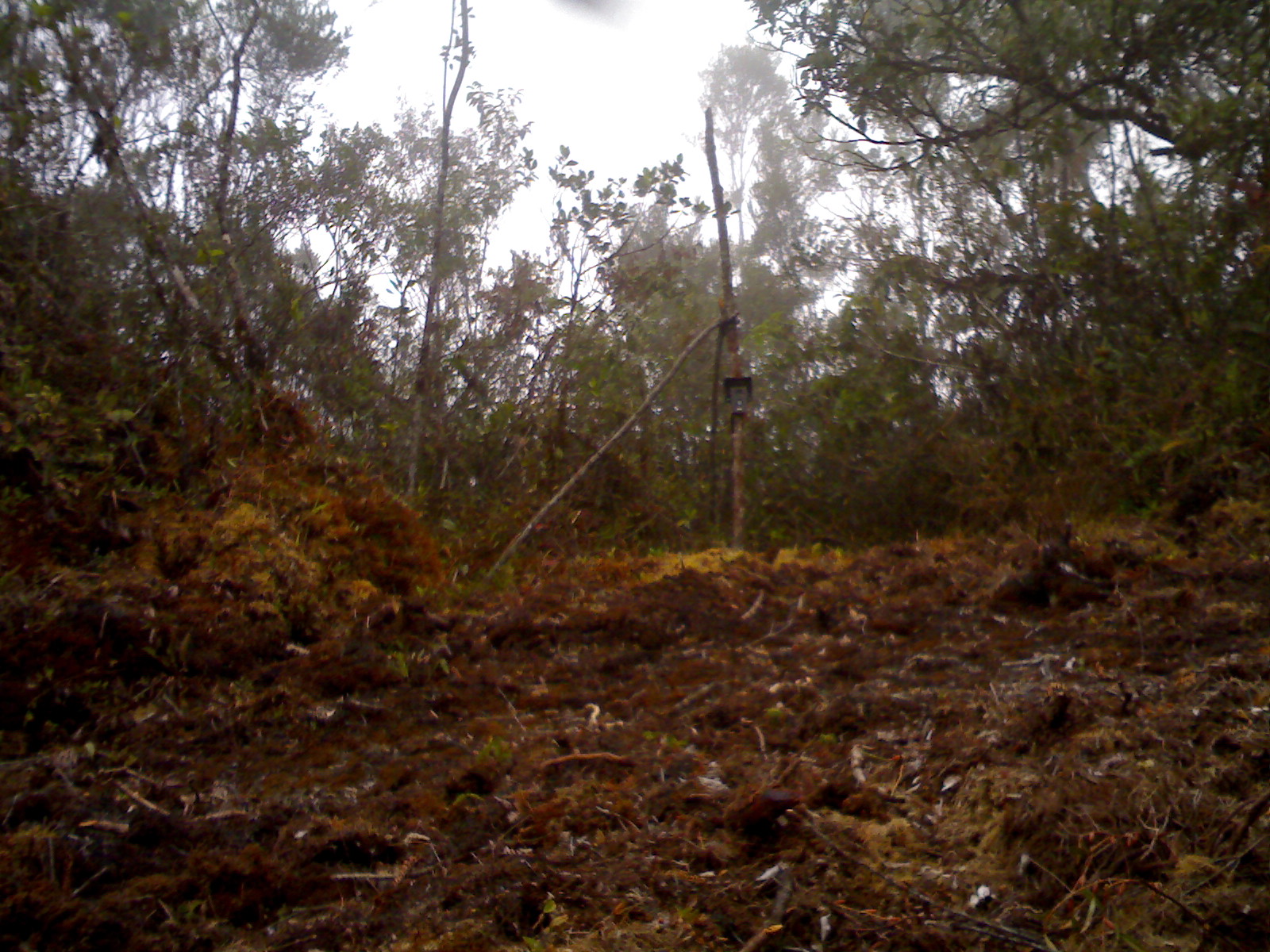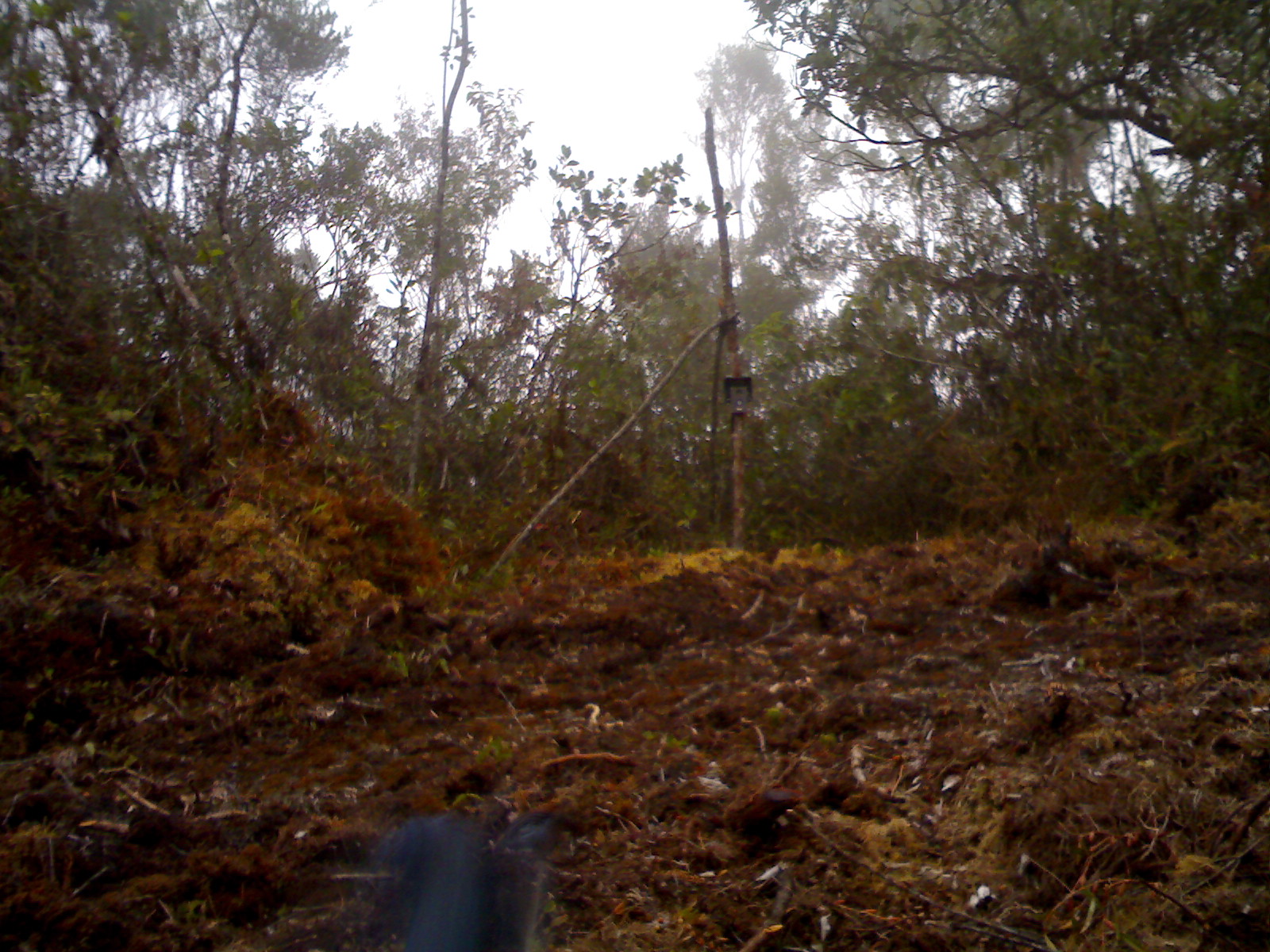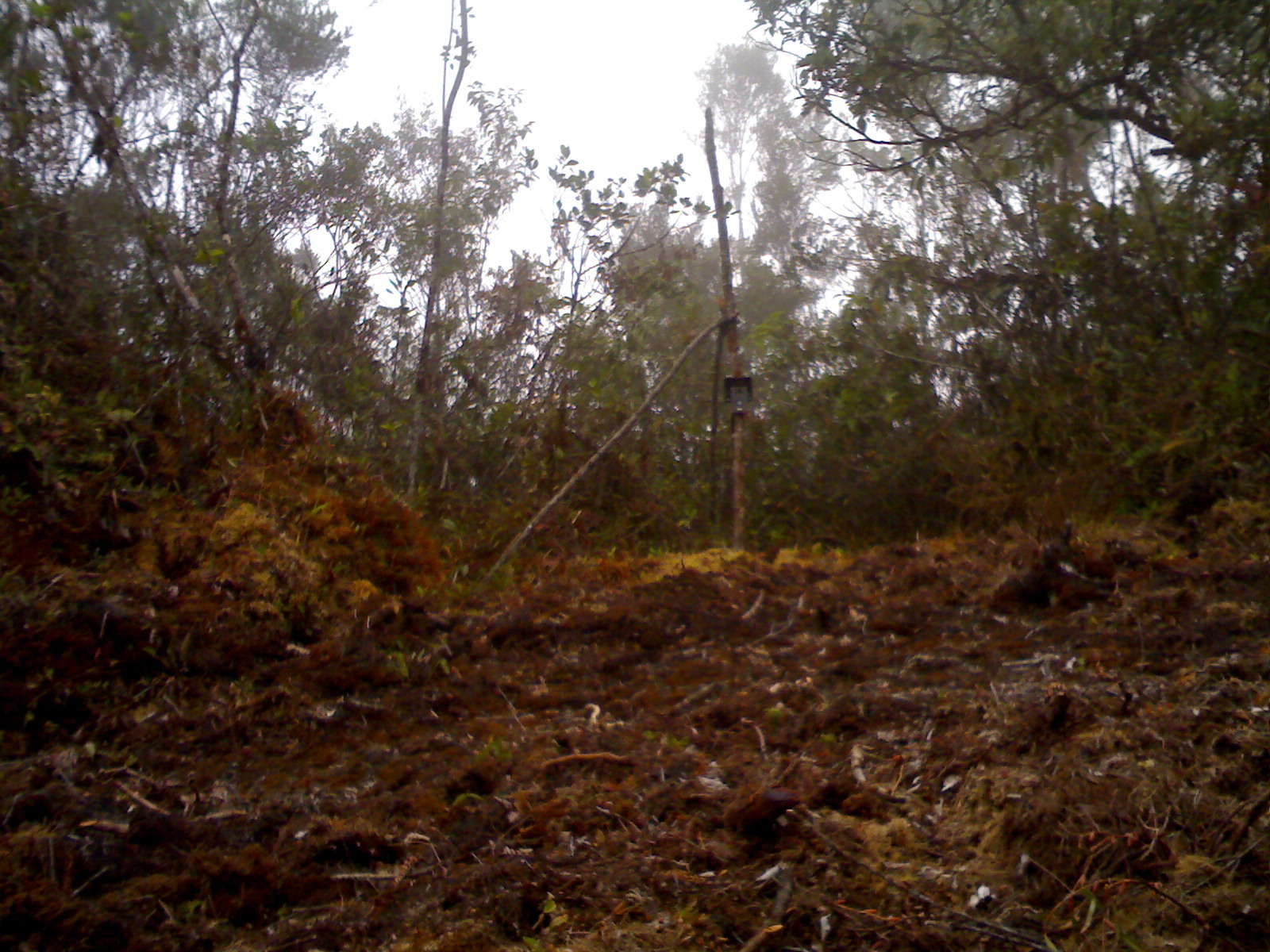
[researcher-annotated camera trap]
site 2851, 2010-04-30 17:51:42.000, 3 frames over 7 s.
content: unidentified animal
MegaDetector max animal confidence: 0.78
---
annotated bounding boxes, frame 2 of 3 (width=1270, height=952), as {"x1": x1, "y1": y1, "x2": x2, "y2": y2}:
unidentifiable: {"x1": 359, "y1": 795, "x2": 572, "y2": 950}